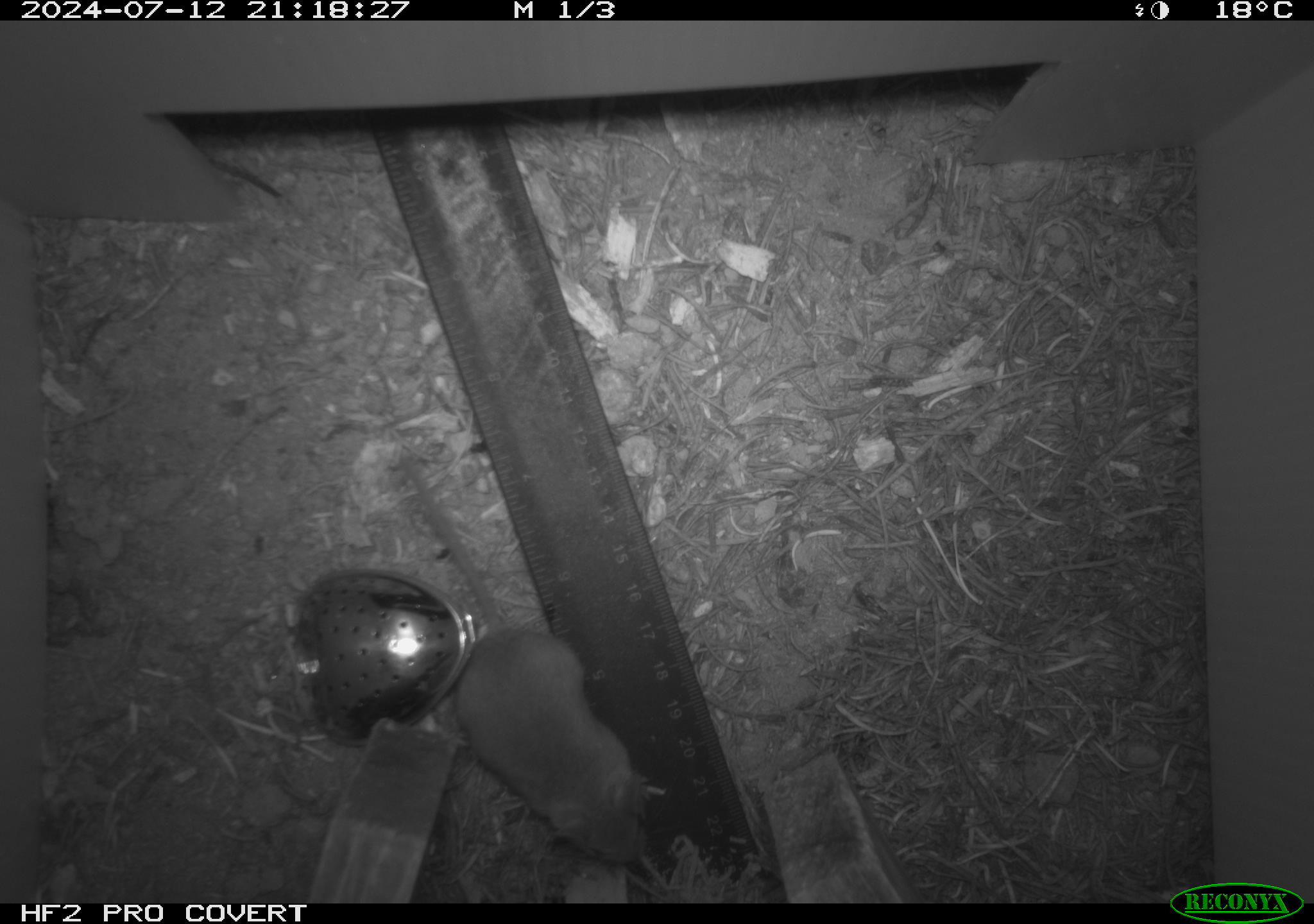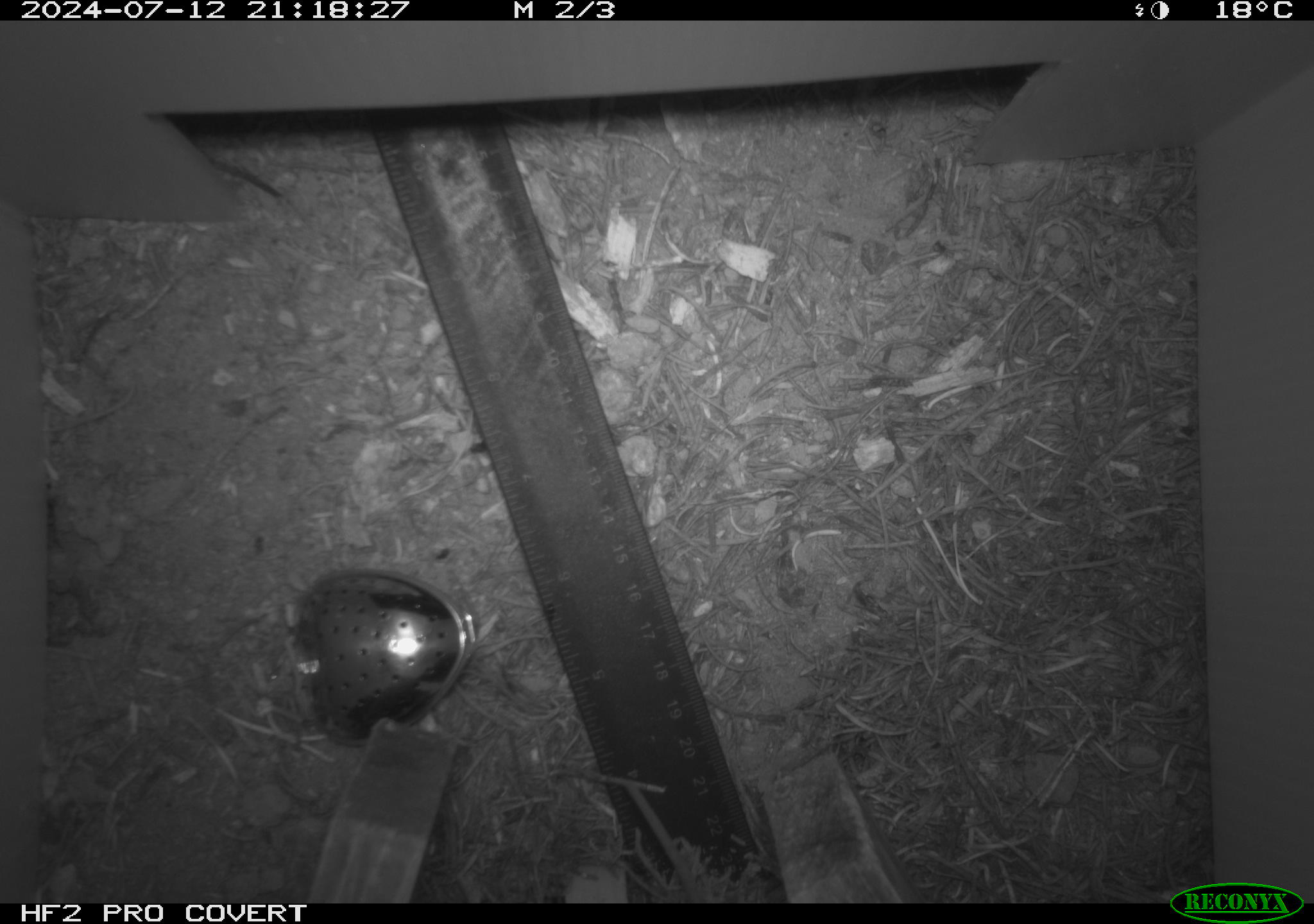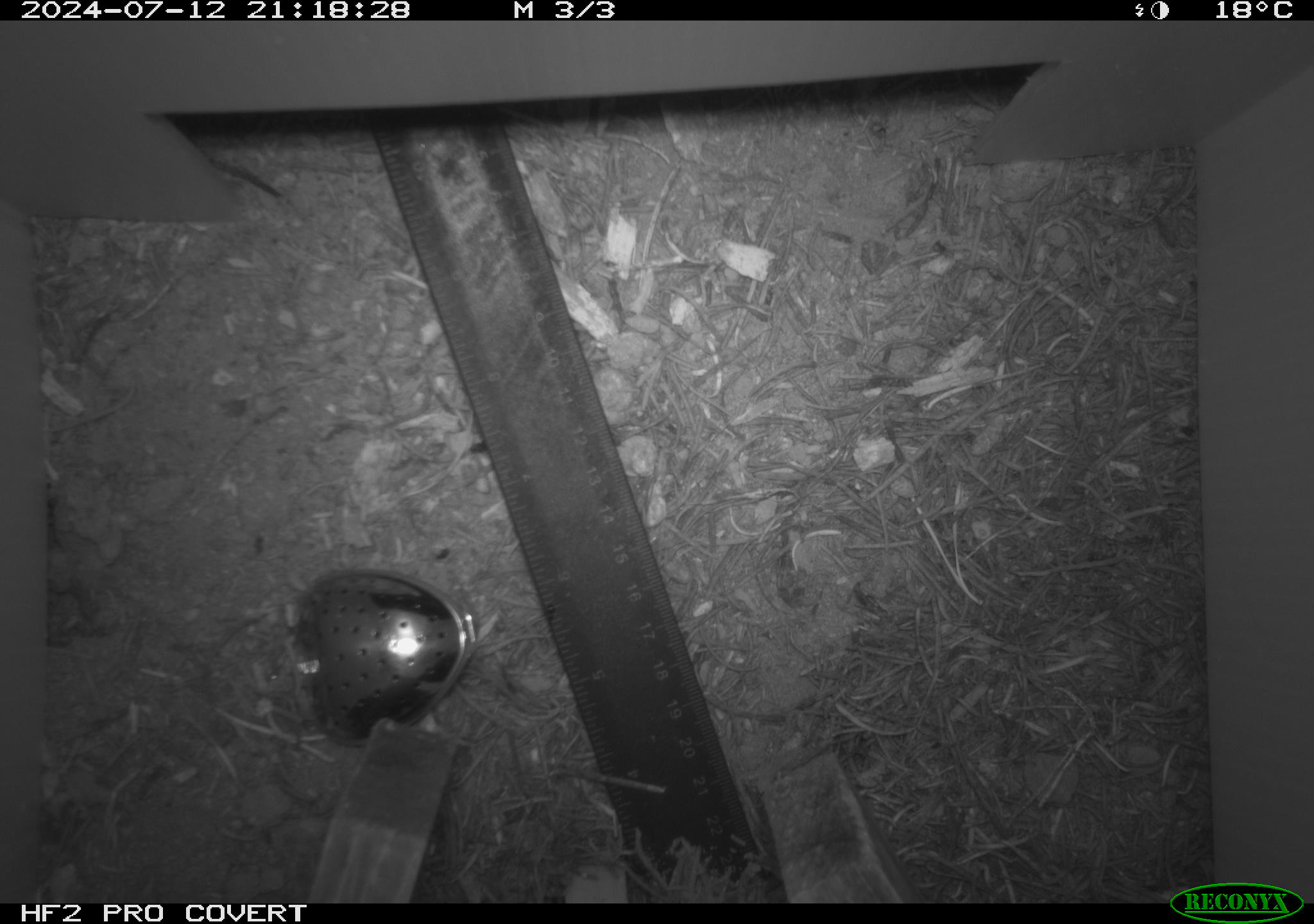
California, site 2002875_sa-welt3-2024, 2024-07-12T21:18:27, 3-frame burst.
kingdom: Animalia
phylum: Chordata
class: Mammalia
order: Rodentia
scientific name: Rodentia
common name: mouse species